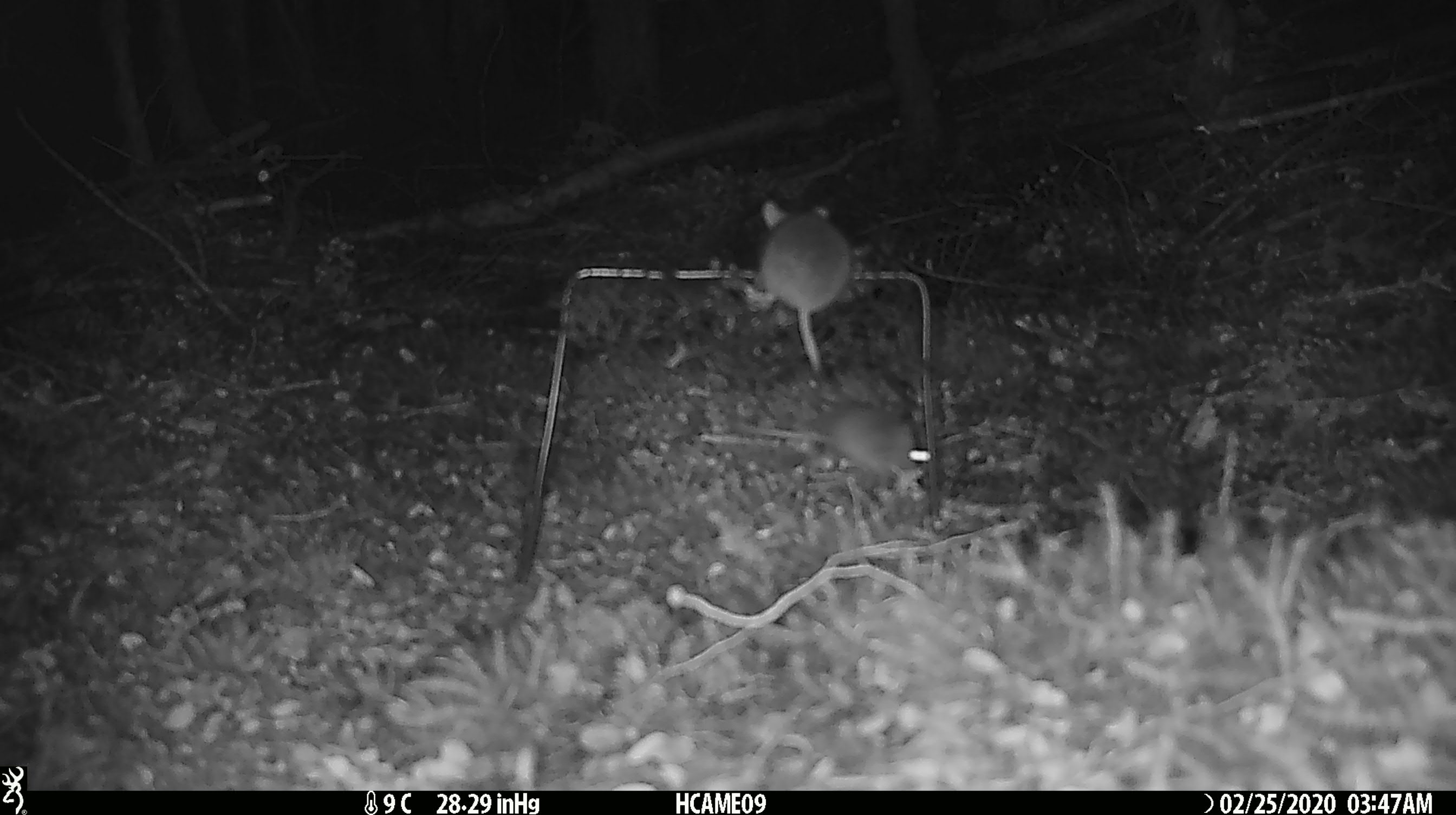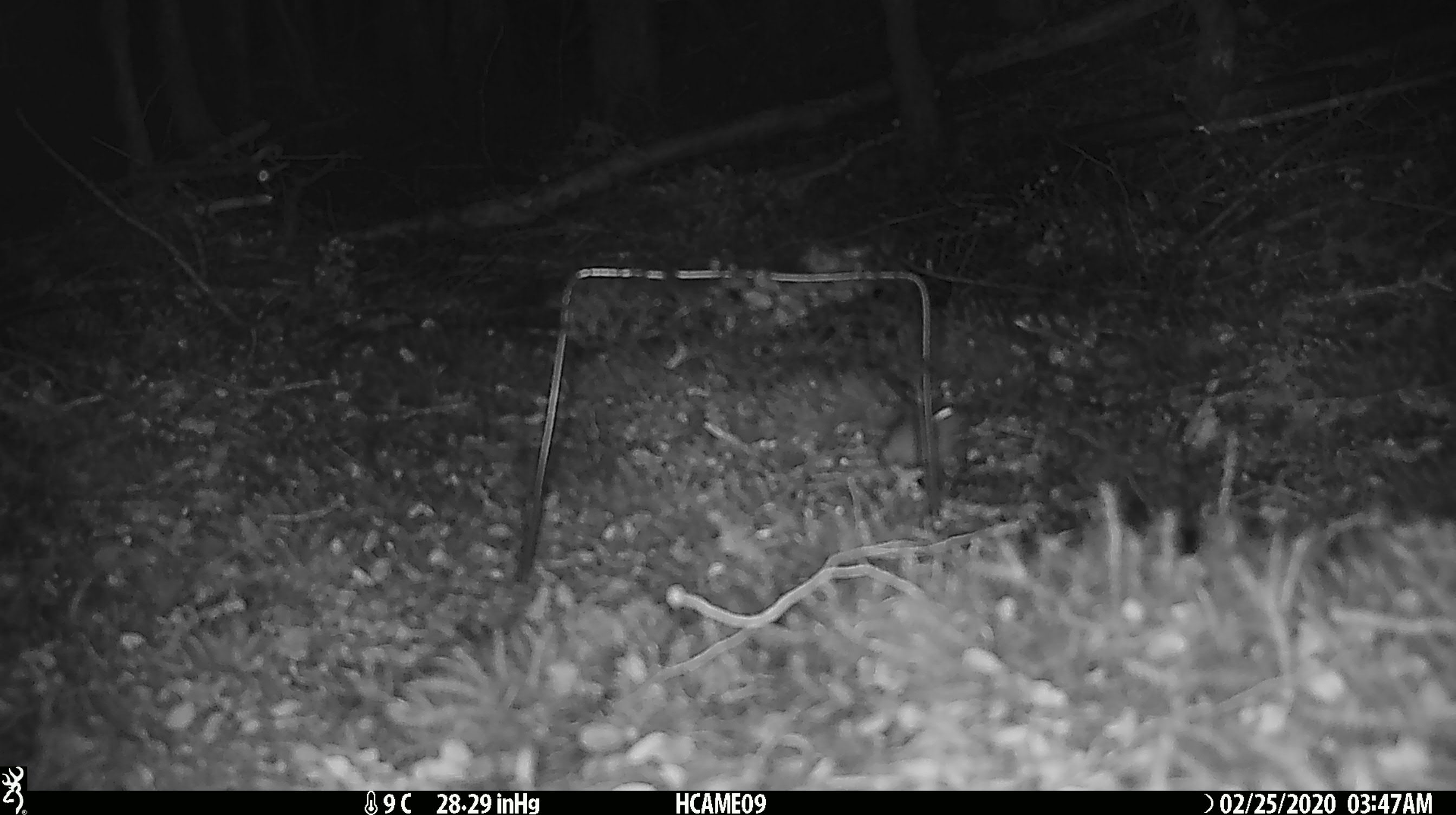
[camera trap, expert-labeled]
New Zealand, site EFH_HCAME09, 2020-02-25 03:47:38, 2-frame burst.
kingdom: Animalia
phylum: Chordata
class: Mammalia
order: Rodentia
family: Muridae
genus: Mus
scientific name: Mus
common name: mouse